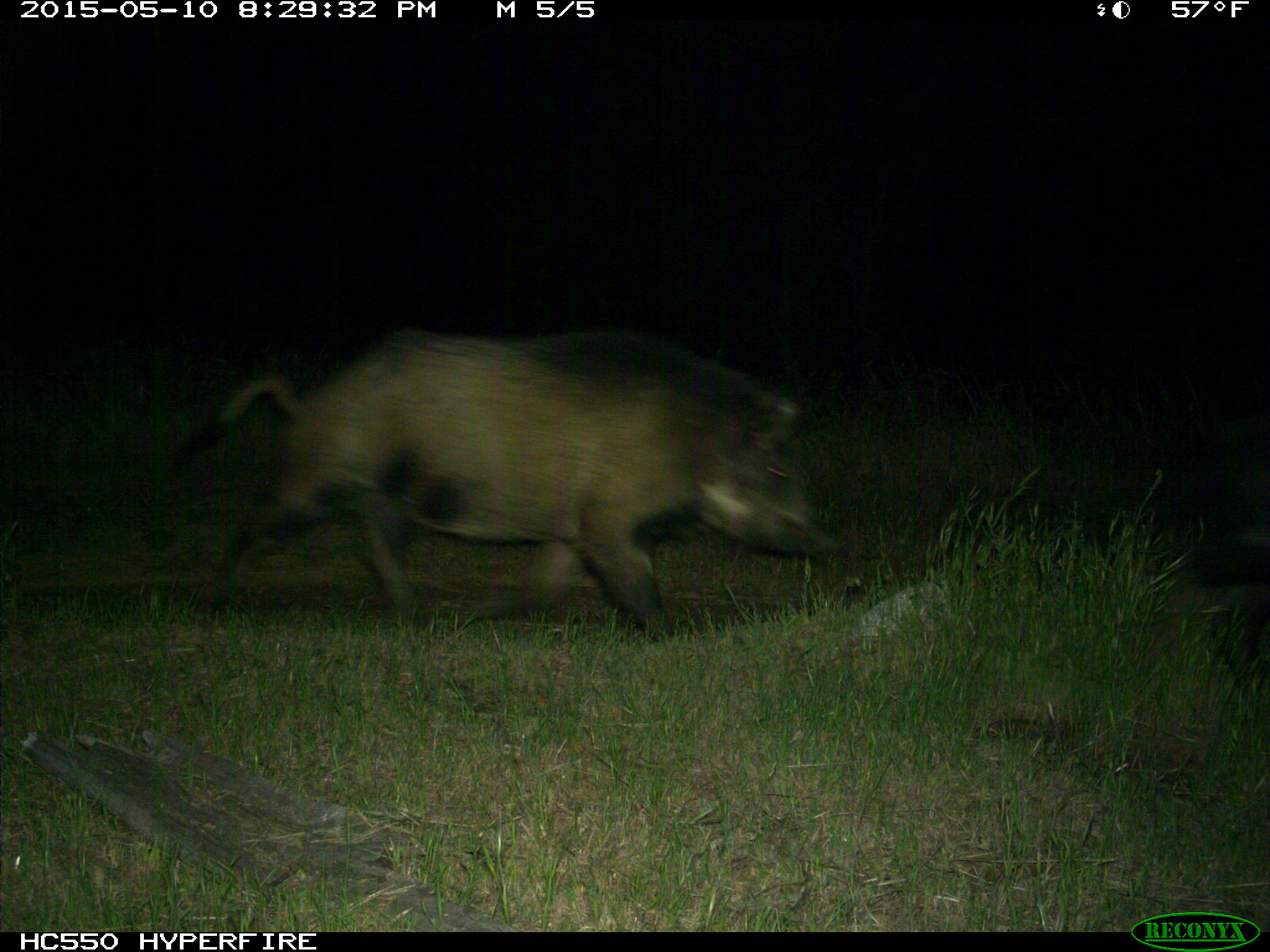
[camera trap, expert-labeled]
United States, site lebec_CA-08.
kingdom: Animalia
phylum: Chordata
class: Mammalia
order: Artiodactyla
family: Suidae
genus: Sus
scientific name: Sus scrofa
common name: wild boar